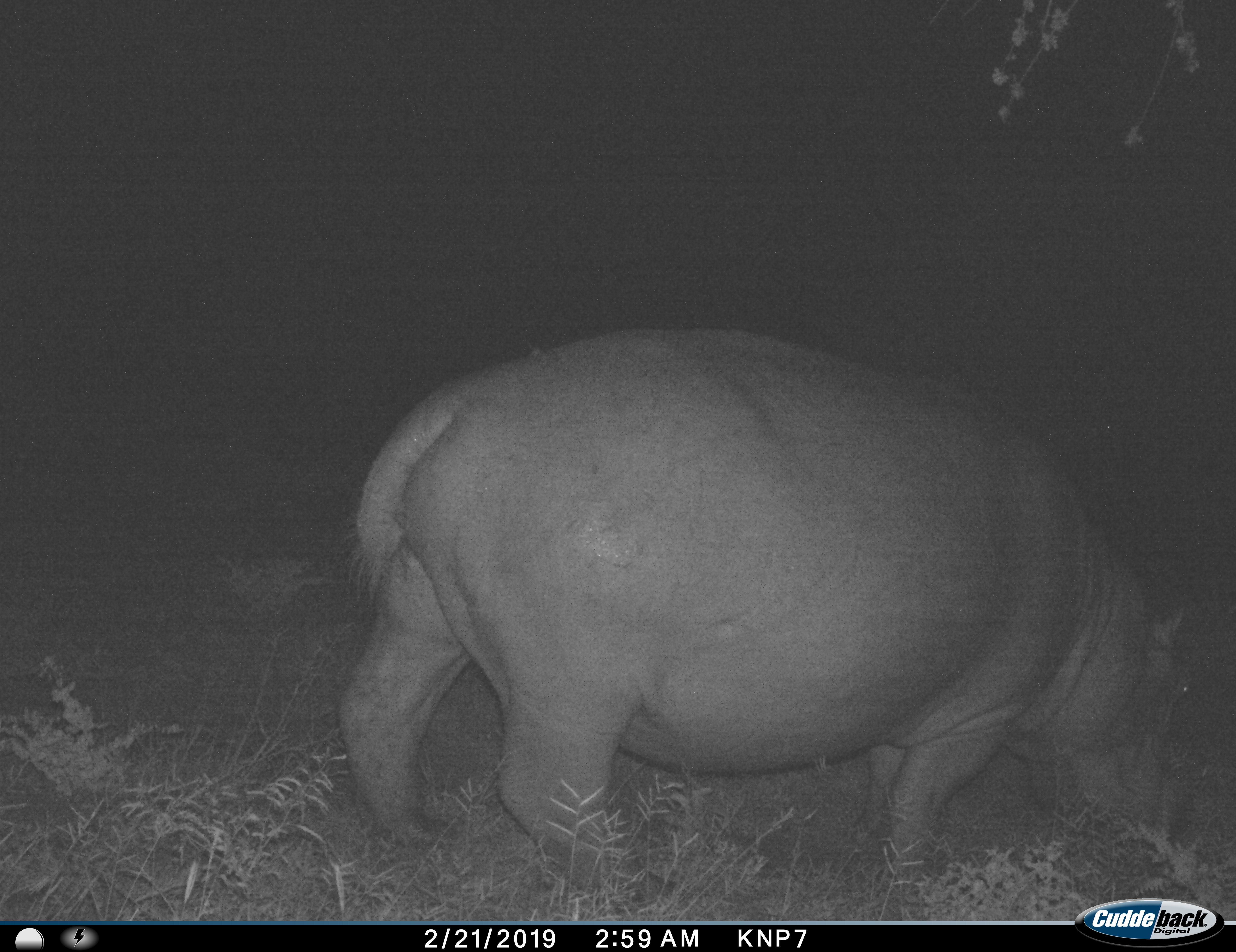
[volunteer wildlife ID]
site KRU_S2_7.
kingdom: Animalia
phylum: Chordata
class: Mammalia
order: Artiodactyla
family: Hippopotamidae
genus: Hippopotamus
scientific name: Hippopotamus amphibius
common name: hippopotamus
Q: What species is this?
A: Hippopotamus (Hippopotamus amphibius).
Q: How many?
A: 1.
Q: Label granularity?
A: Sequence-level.